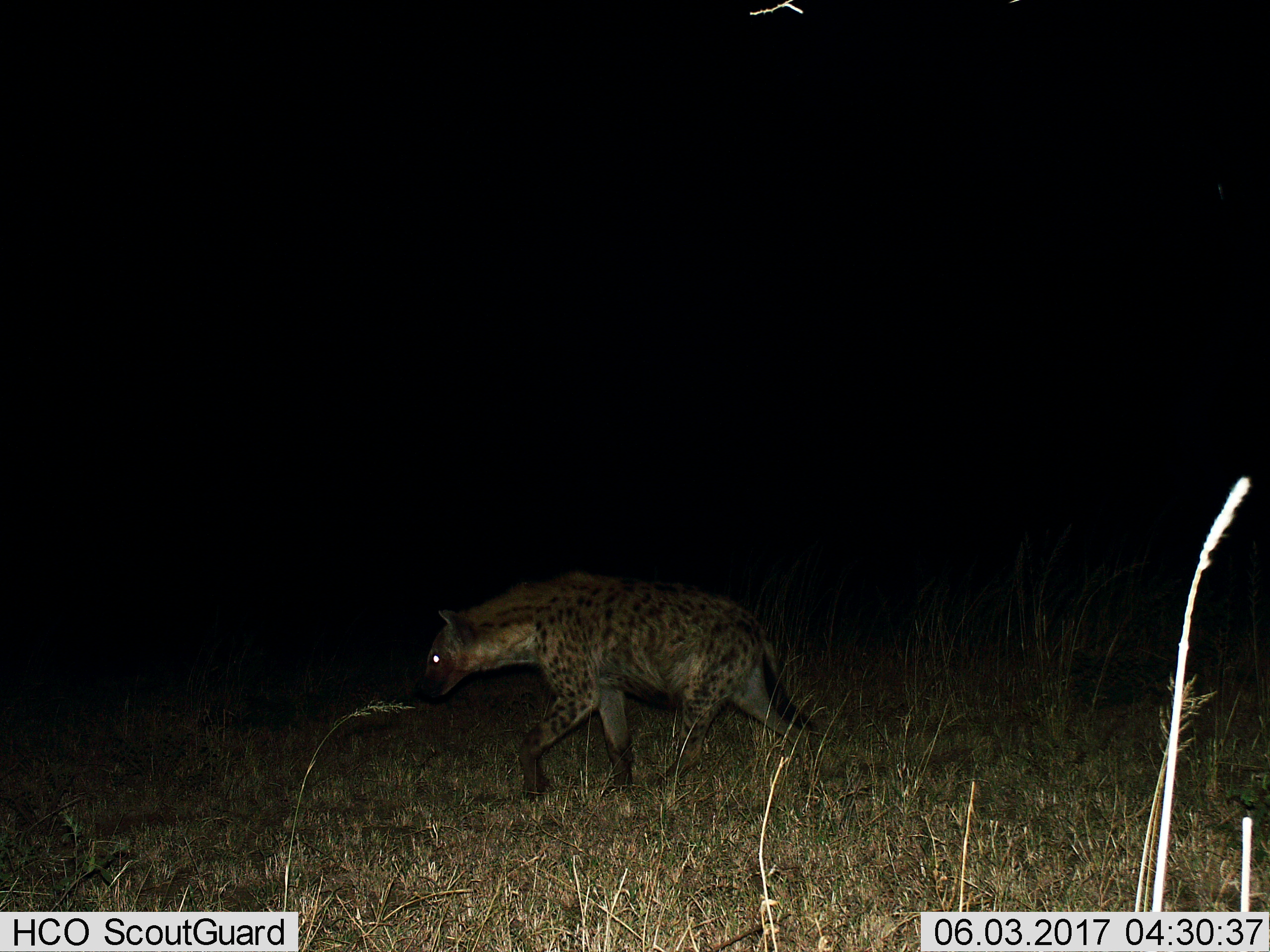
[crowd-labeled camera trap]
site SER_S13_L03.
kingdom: Animalia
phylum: Chordata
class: Mammalia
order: Carnivora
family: Hyaenidae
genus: Crocuta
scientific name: Crocuta crocuta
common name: spotted hyena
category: hyenaspotted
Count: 1.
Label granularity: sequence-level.